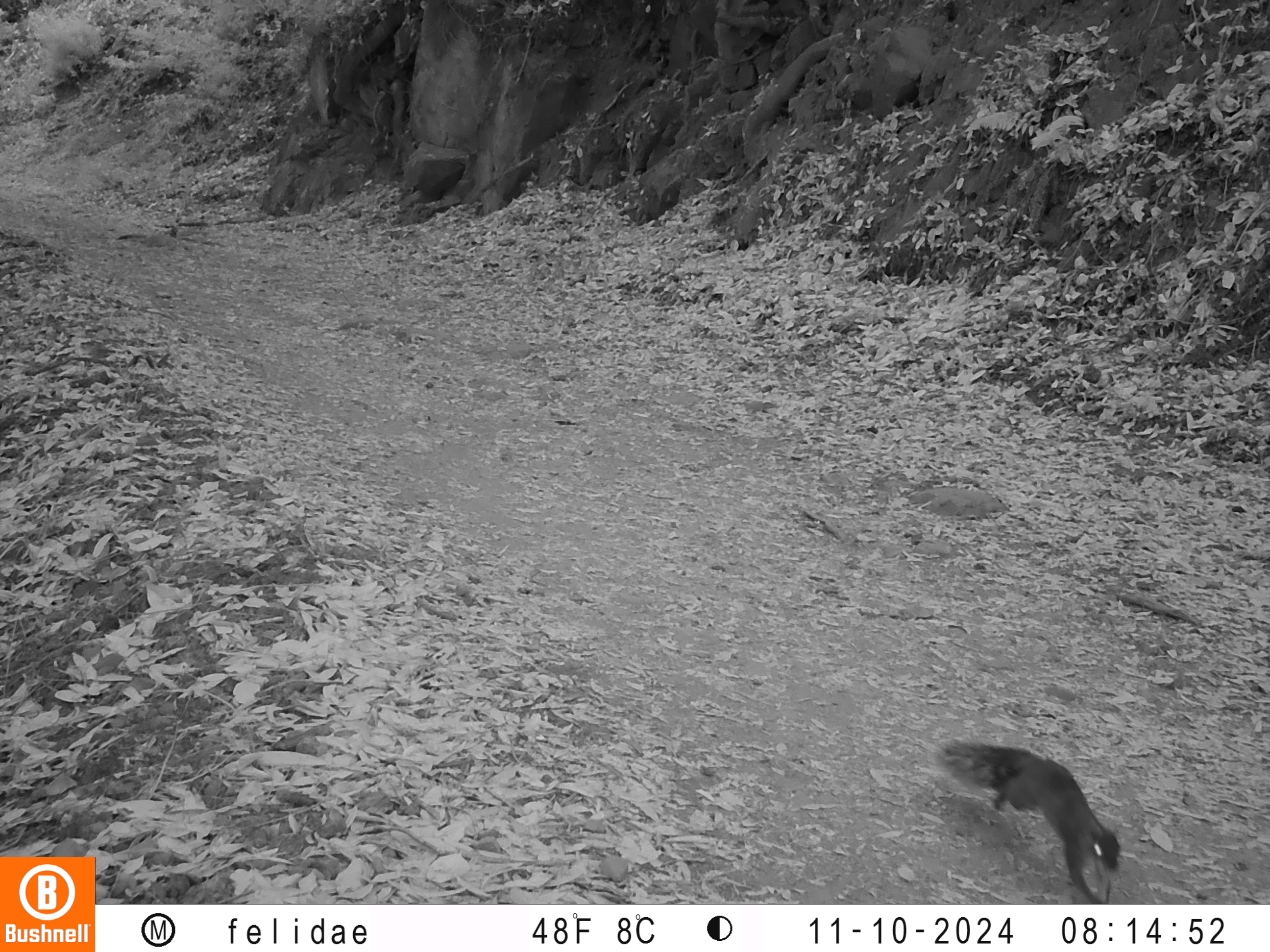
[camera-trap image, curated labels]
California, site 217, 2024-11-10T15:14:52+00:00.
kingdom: Animalia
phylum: Chordata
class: Mammalia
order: Rodentia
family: Sciuridae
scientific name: Sciuridae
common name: squirrel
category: unknown squirrel